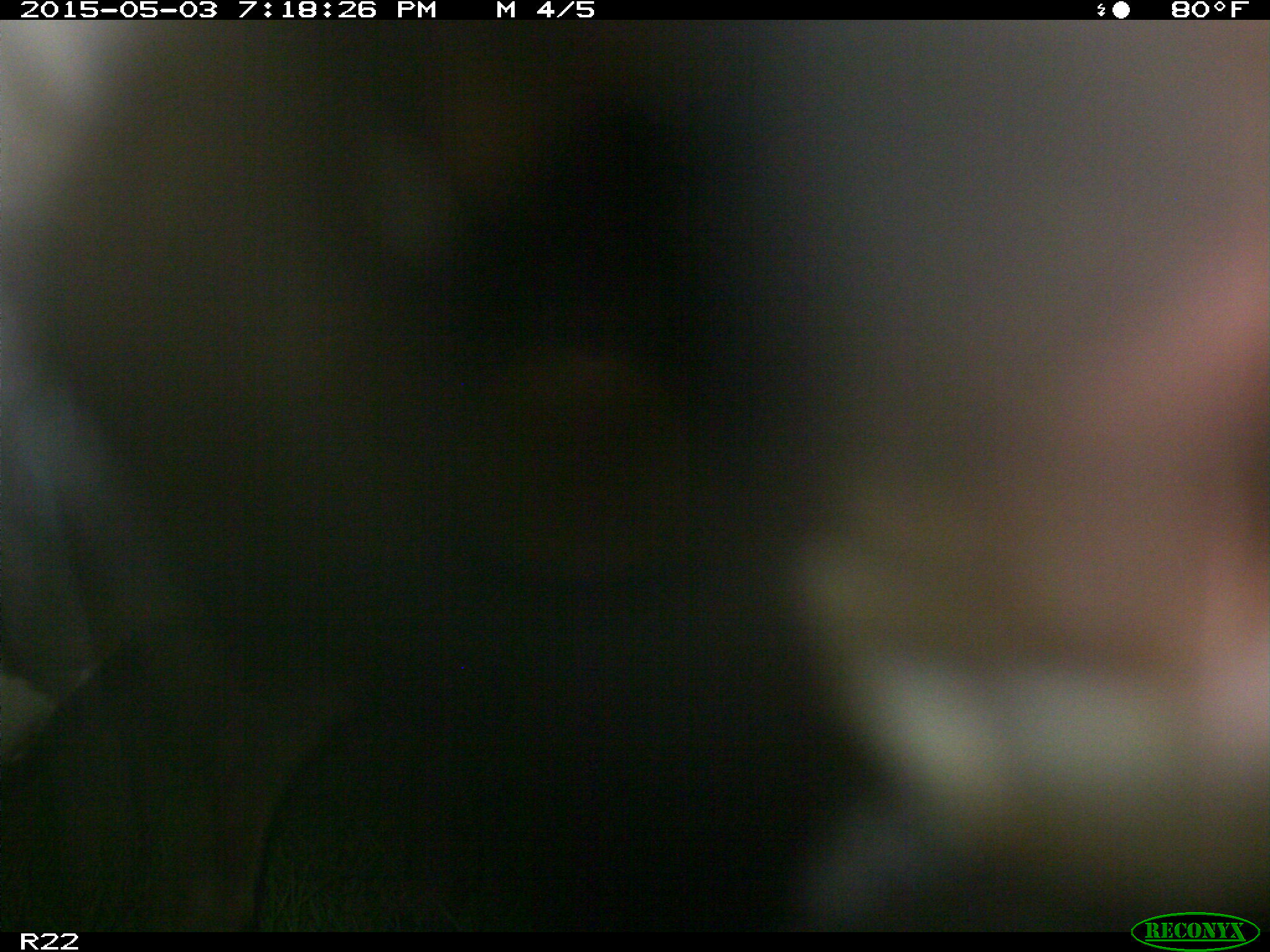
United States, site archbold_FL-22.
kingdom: Animalia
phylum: Chordata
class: Mammalia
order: Artiodactyla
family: Bovidae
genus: Bos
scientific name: Bos taurus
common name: domestic cow